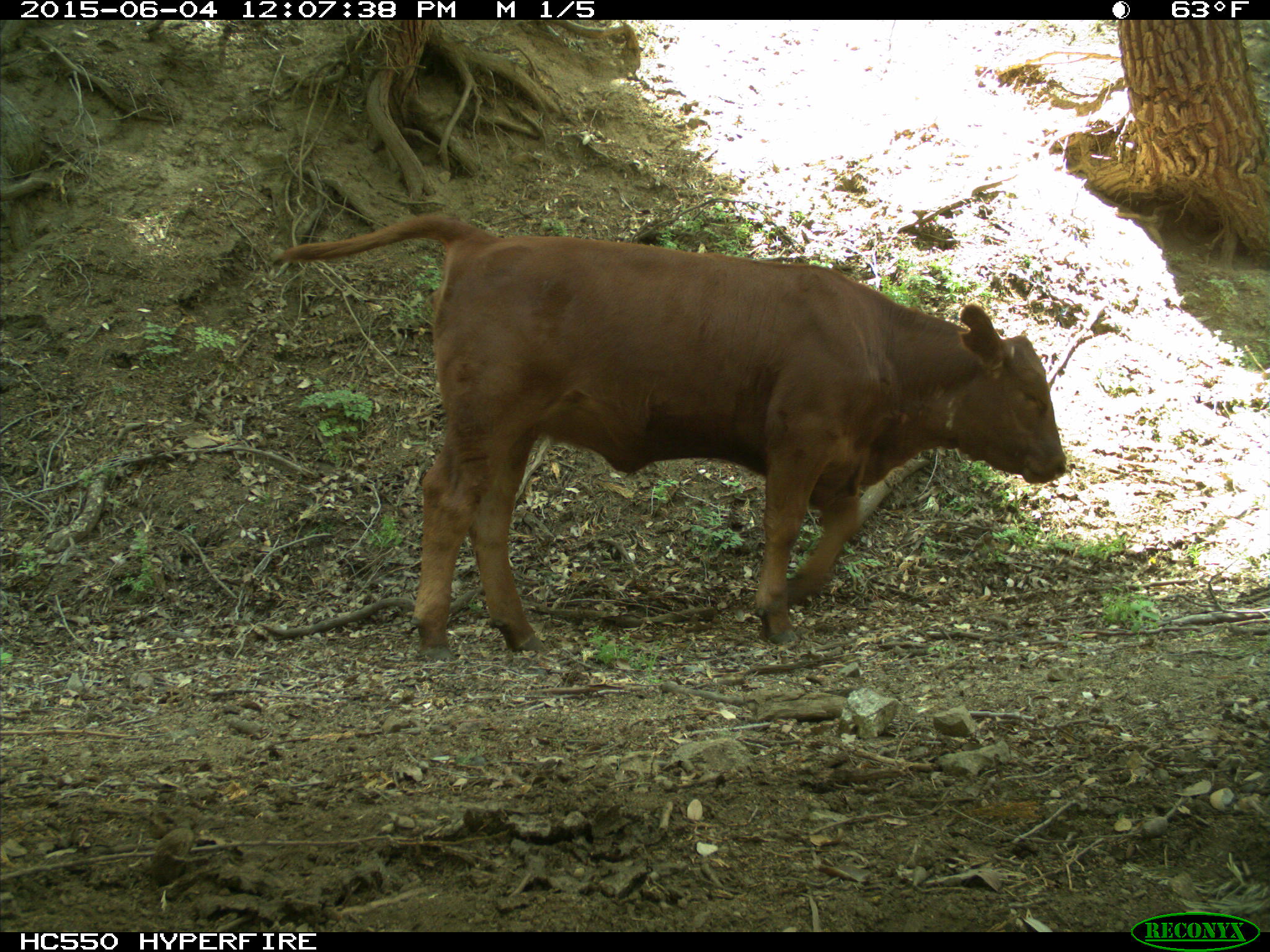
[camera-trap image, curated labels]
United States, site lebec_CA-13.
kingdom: Animalia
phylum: Chordata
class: Mammalia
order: Artiodactyla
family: Bovidae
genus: Bos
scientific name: Bos taurus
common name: domestic cow